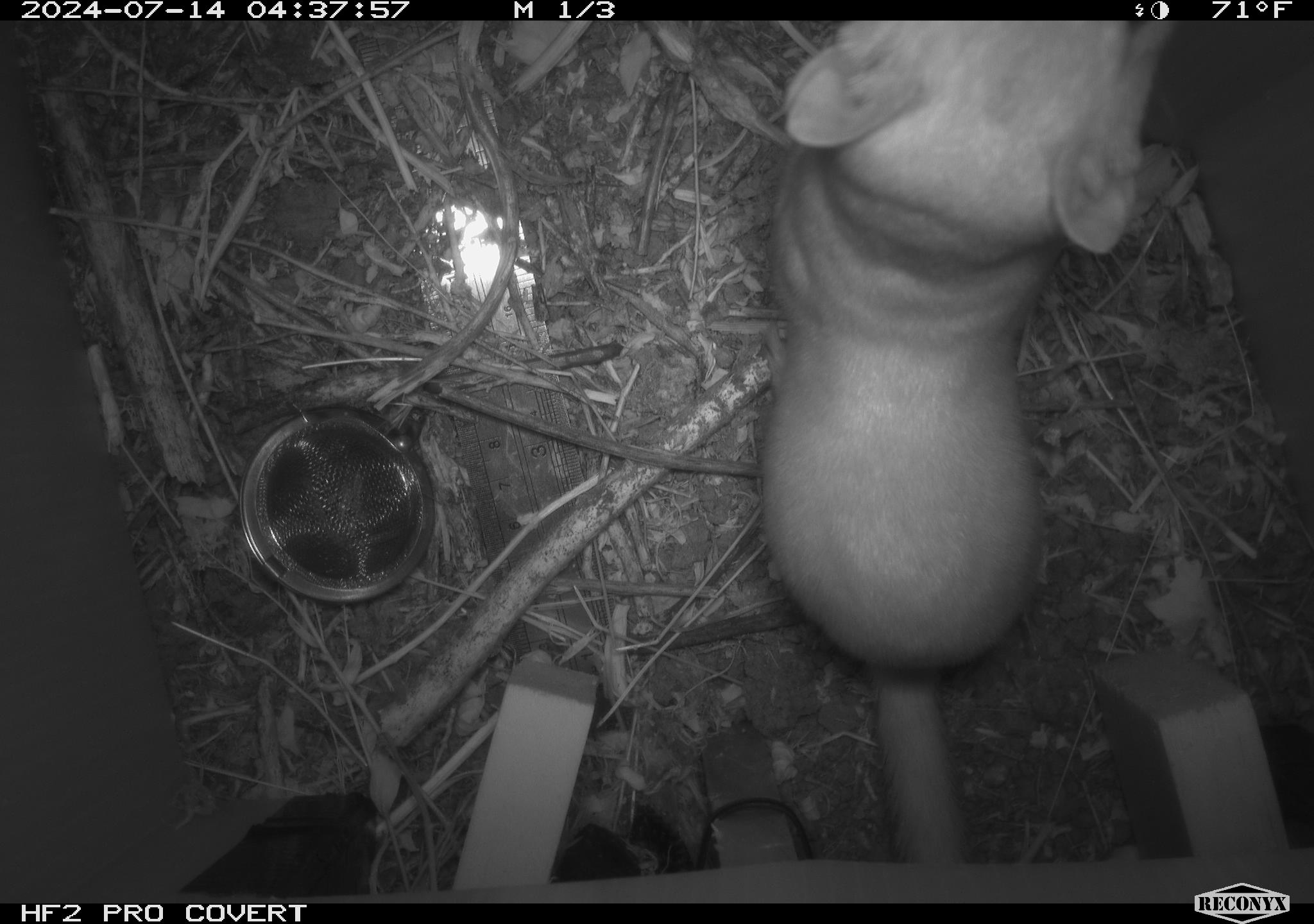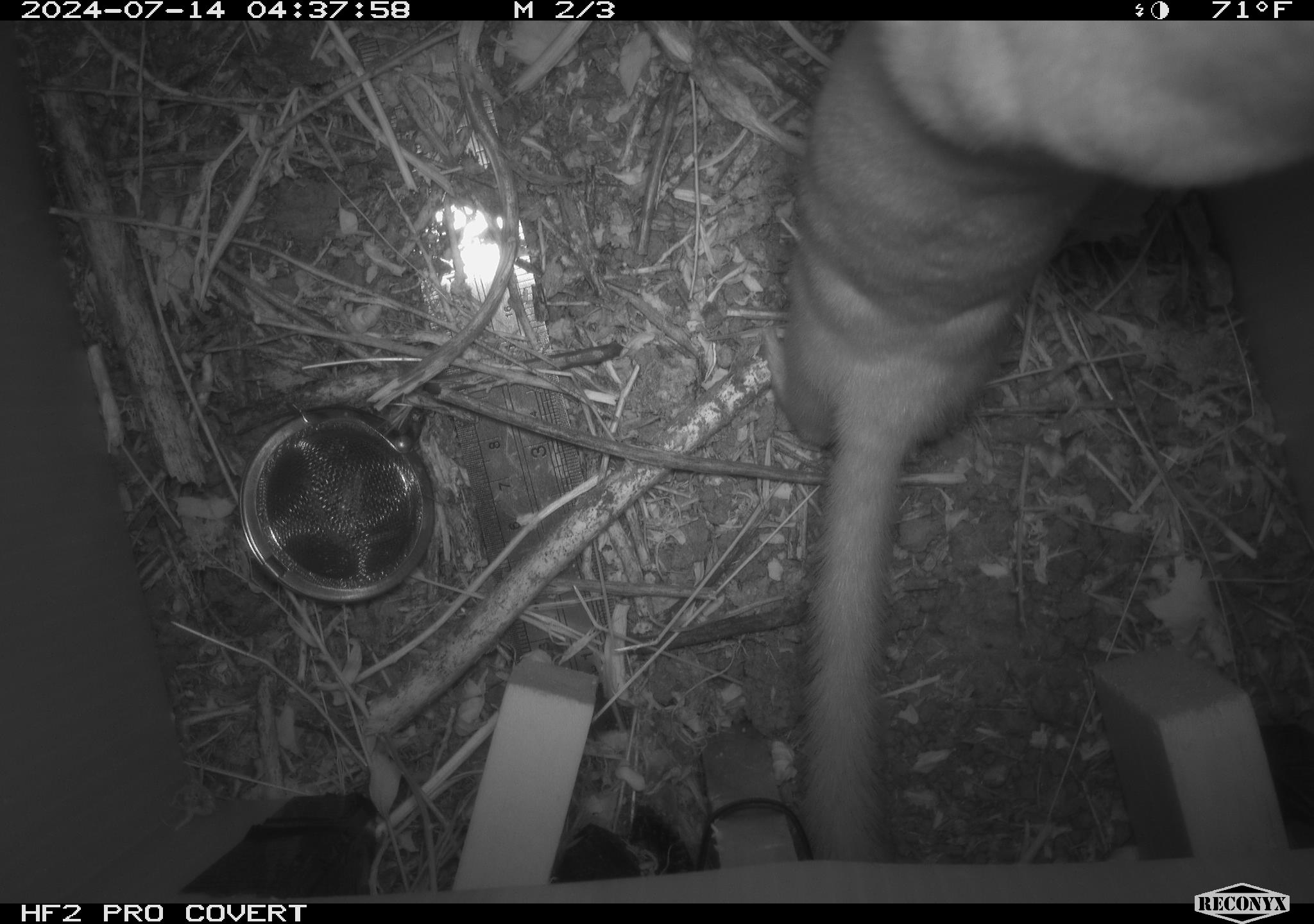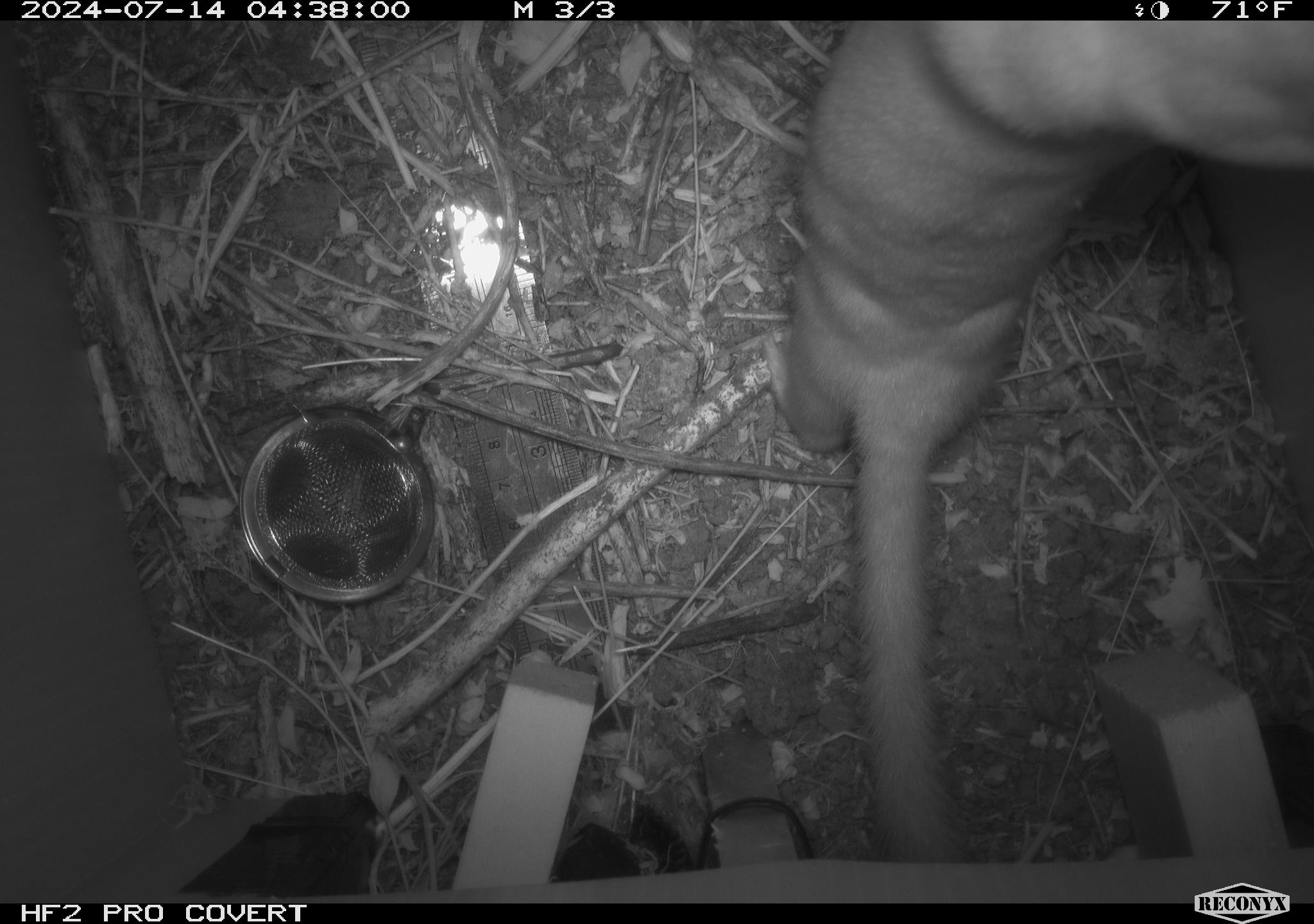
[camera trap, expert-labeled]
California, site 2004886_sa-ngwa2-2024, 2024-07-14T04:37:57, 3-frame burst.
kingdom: Animalia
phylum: Chordata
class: Mammalia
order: Carnivora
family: Mustelidae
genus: Neogale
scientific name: Neogale frenata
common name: long-tailed weasel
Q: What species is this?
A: Long-tailed weasel (Neogale frenata).